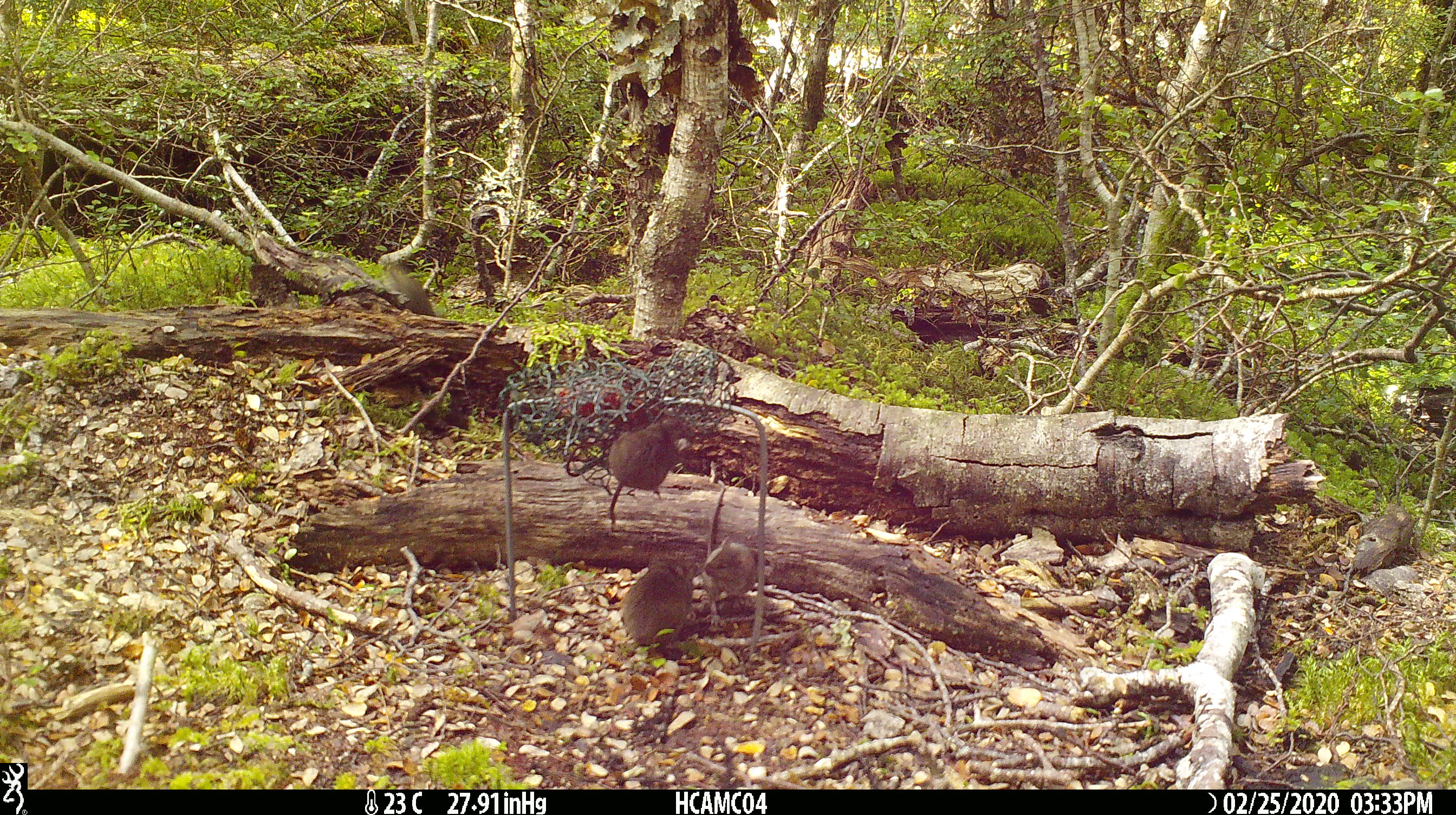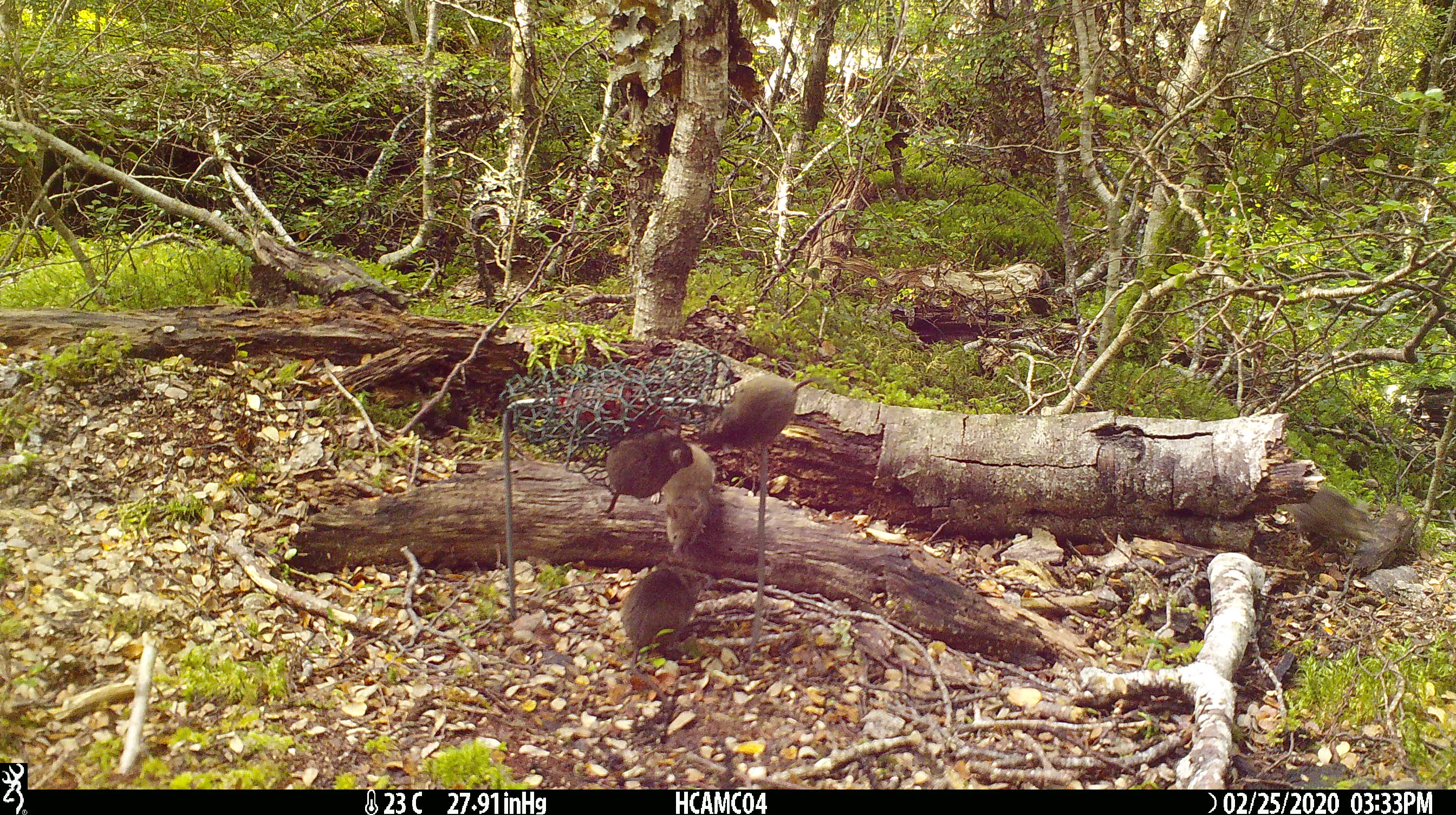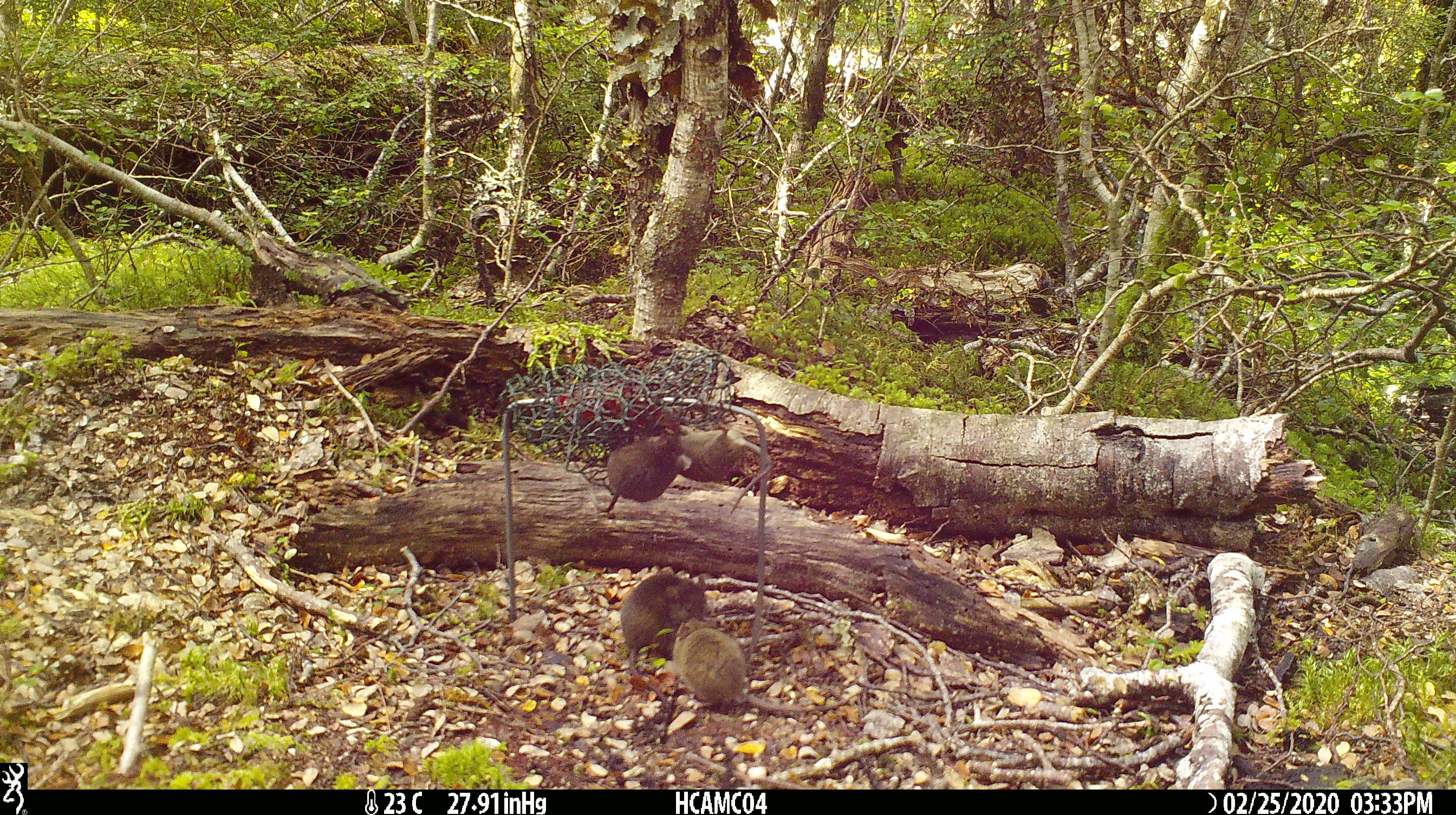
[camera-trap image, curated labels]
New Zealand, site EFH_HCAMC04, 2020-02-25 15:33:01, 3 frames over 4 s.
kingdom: Animalia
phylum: Chordata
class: Mammalia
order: Rodentia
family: Muridae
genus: Mus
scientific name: Mus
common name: mouse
Mouse (Mus).